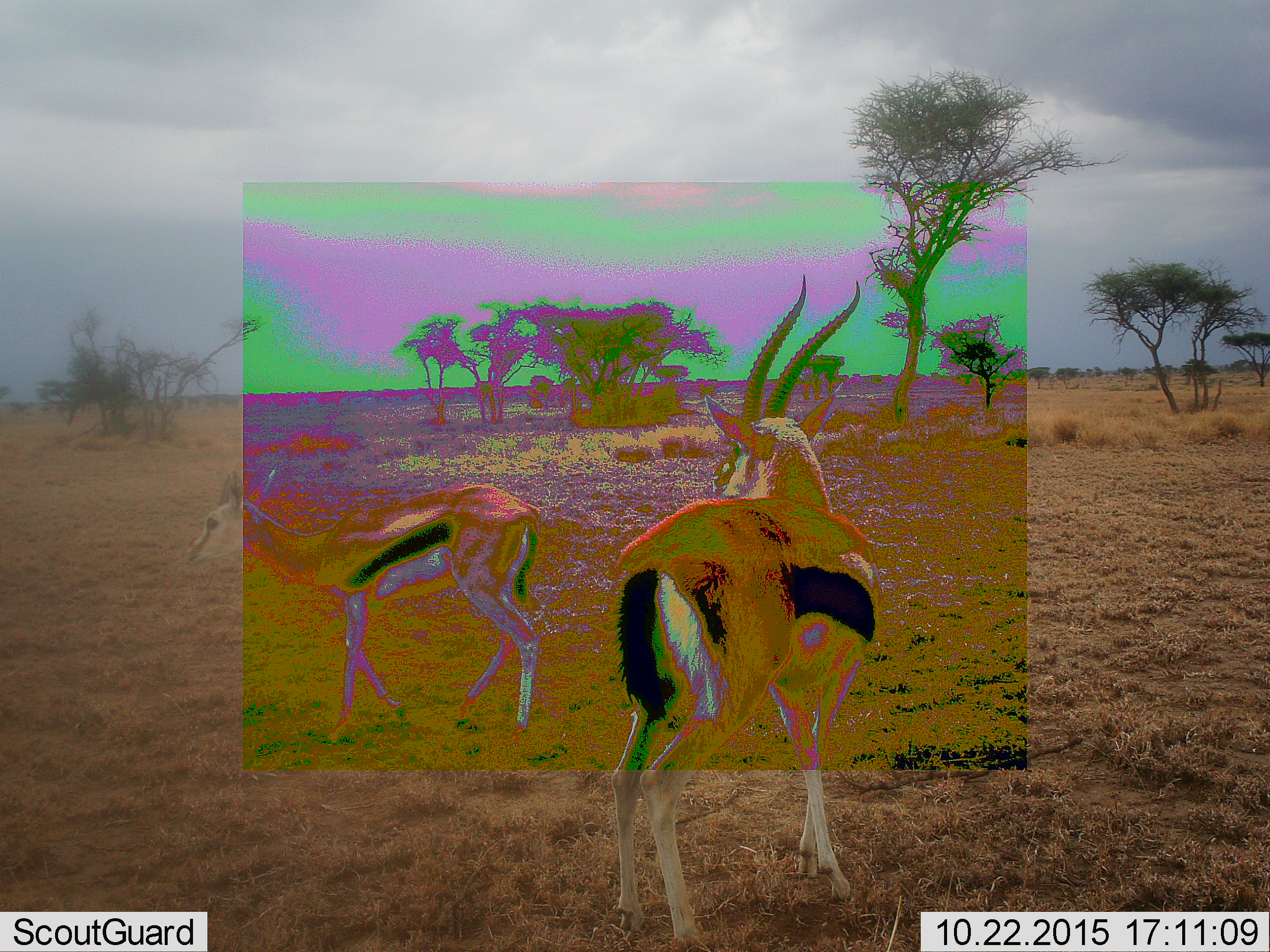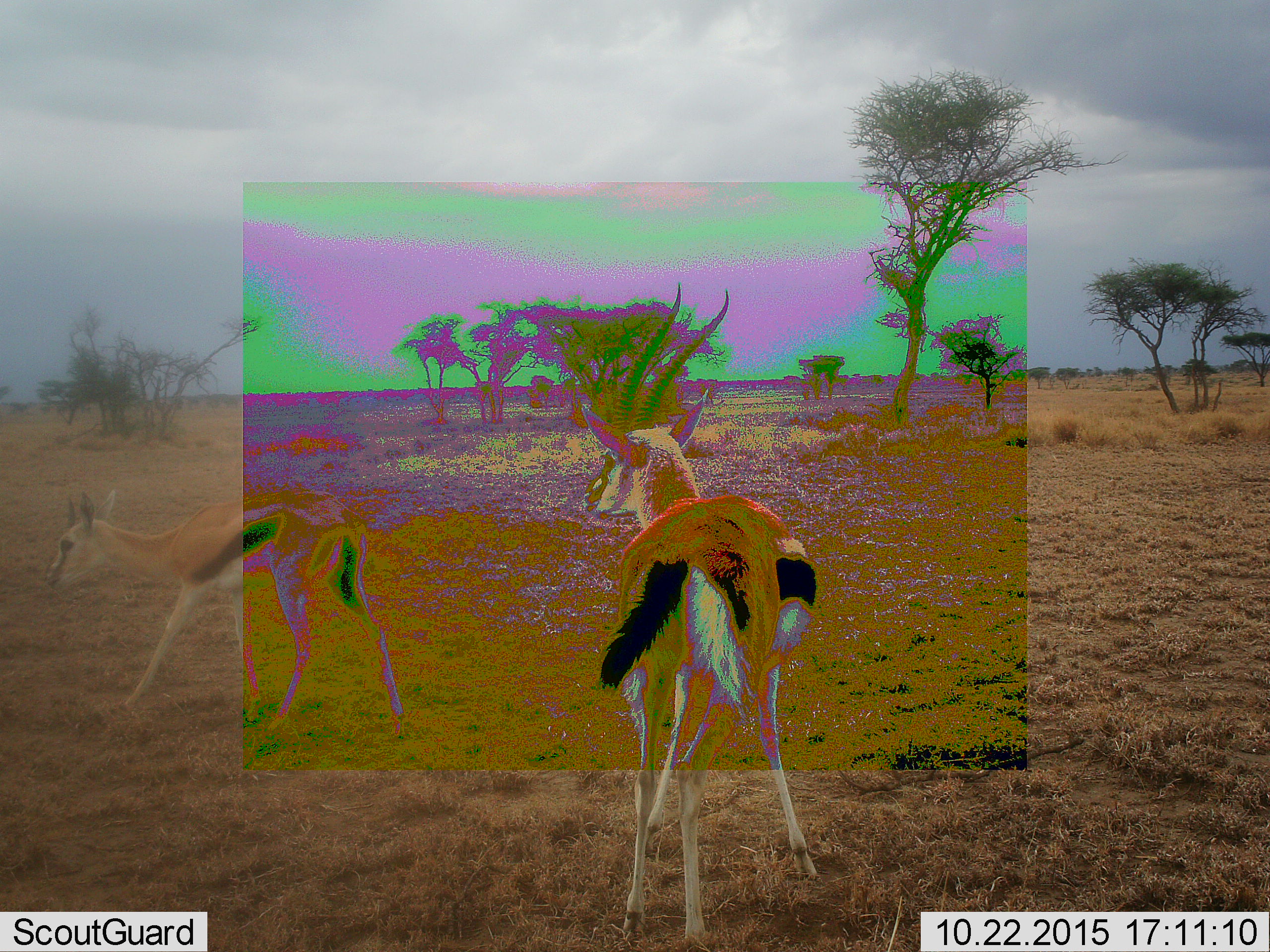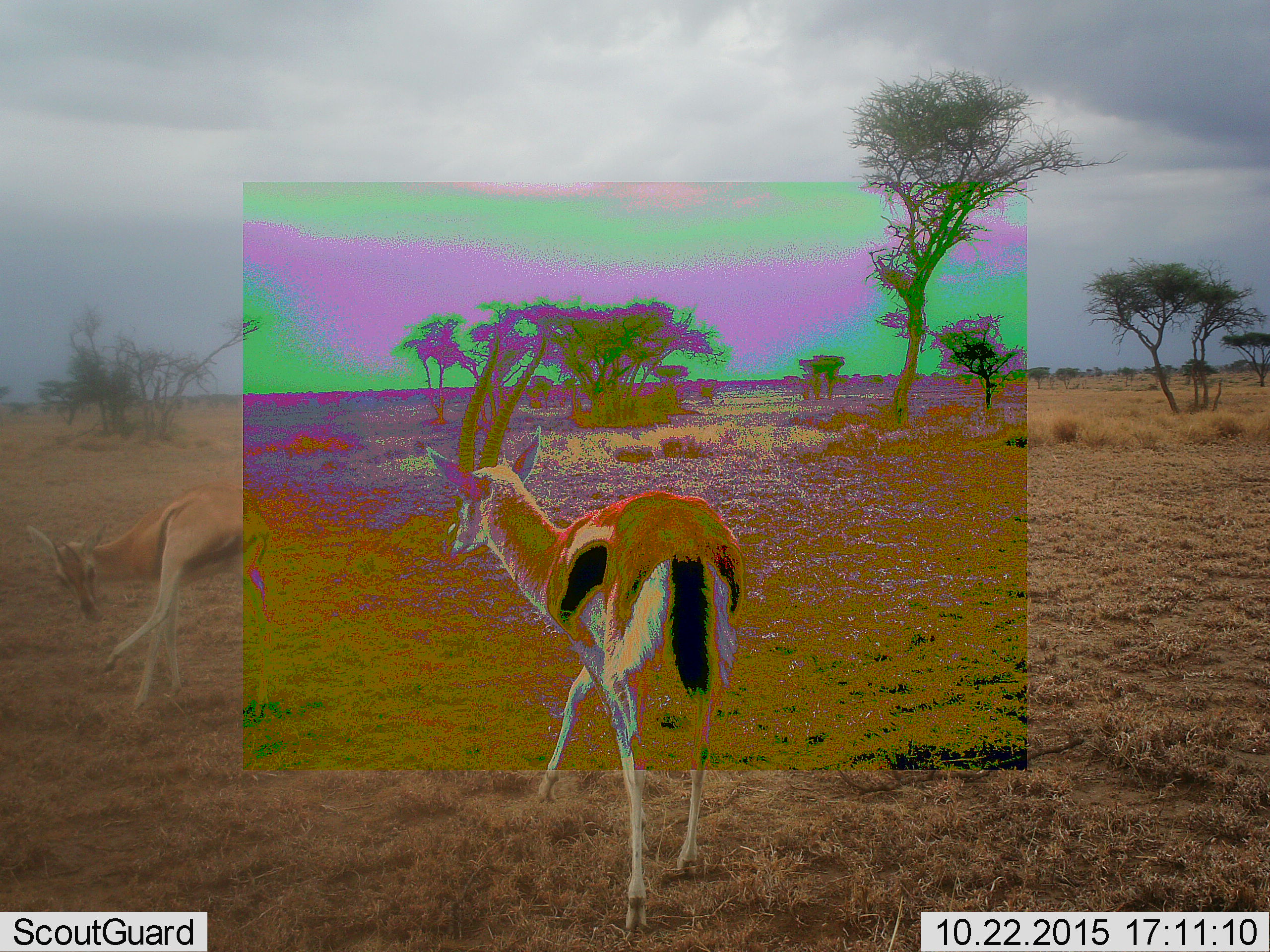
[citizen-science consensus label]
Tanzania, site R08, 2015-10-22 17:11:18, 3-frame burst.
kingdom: Animalia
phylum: Chordata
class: Mammalia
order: Artiodactyla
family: Bovidae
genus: Eudorcas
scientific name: Eudorcas thomsonii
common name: thomson's gazelle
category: gazellethomsons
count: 2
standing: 75%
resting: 0%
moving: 75%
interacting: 12%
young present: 12%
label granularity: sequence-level